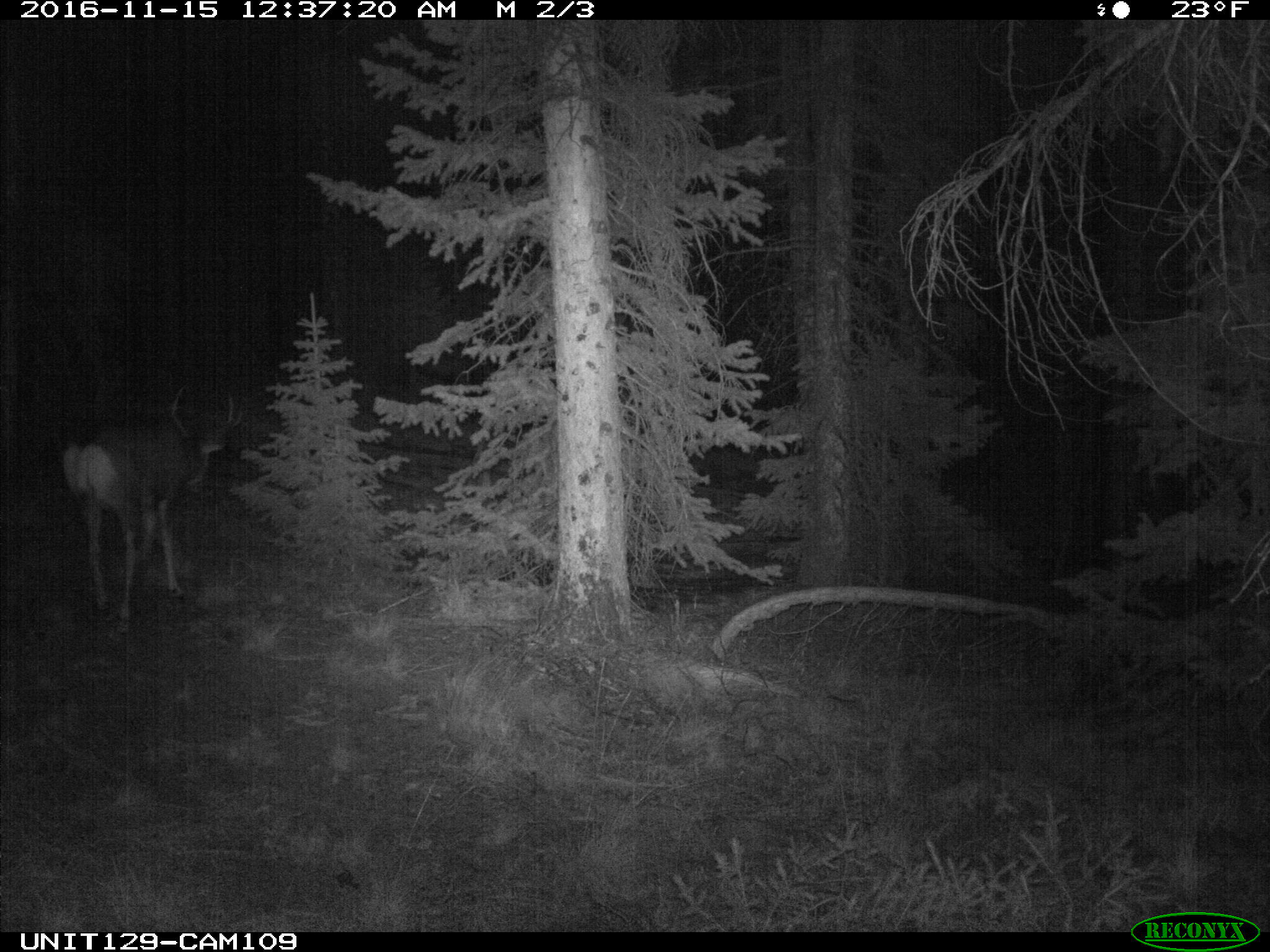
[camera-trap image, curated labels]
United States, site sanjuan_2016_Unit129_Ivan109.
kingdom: Animalia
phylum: Chordata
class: Mammalia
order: Artiodactyla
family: Cervidae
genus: Odocoileus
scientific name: Odocoileus hemionus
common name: mule deer